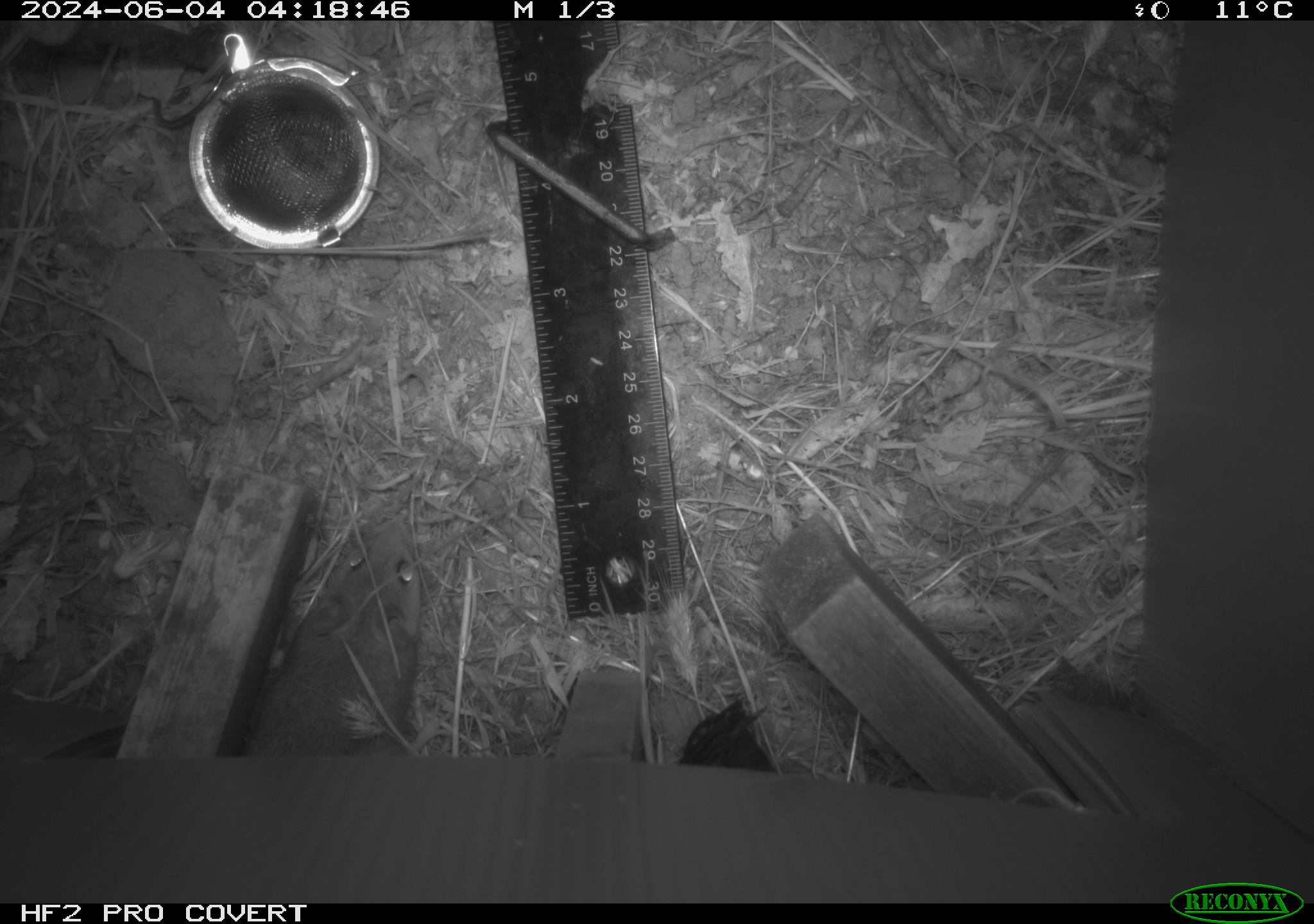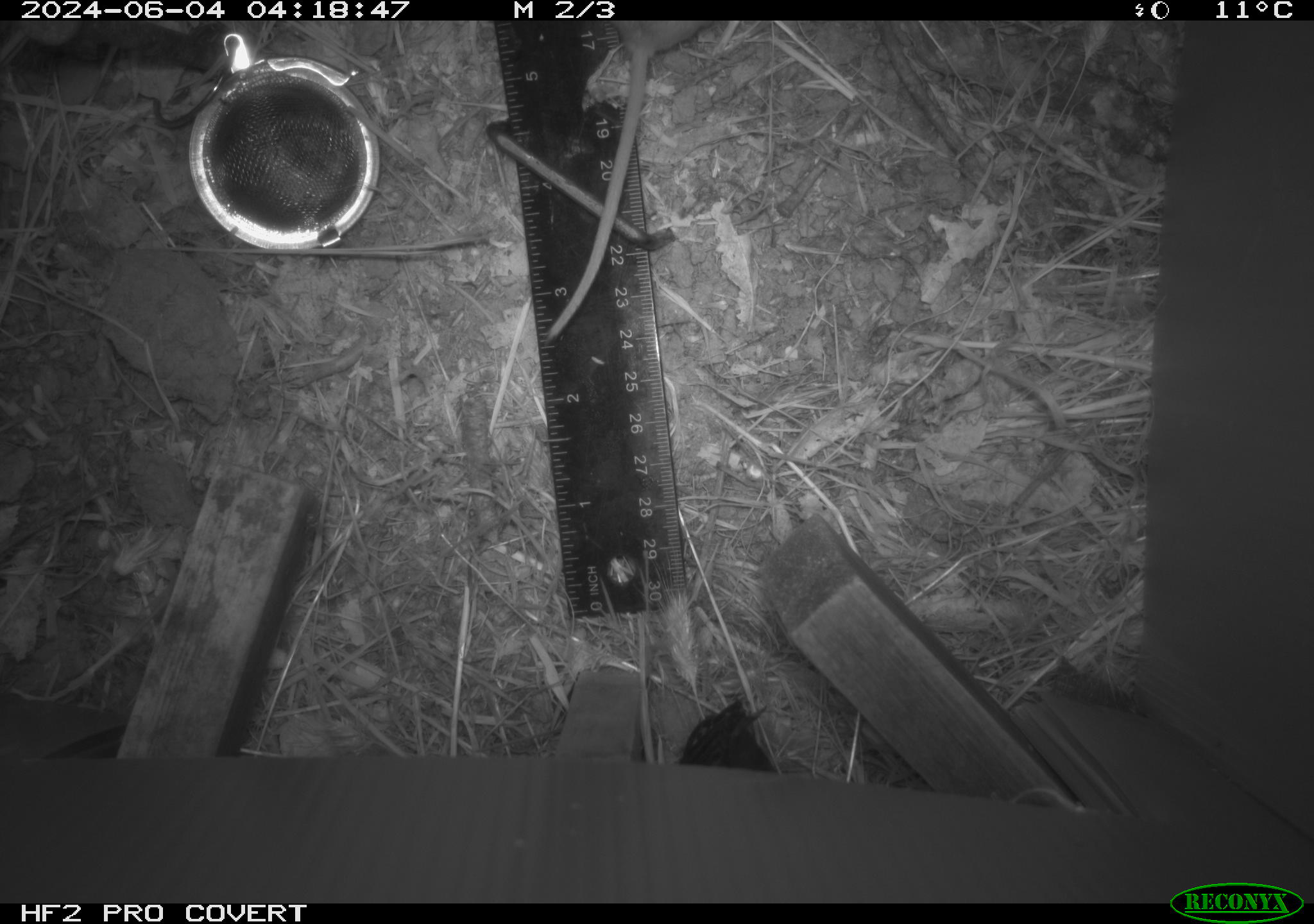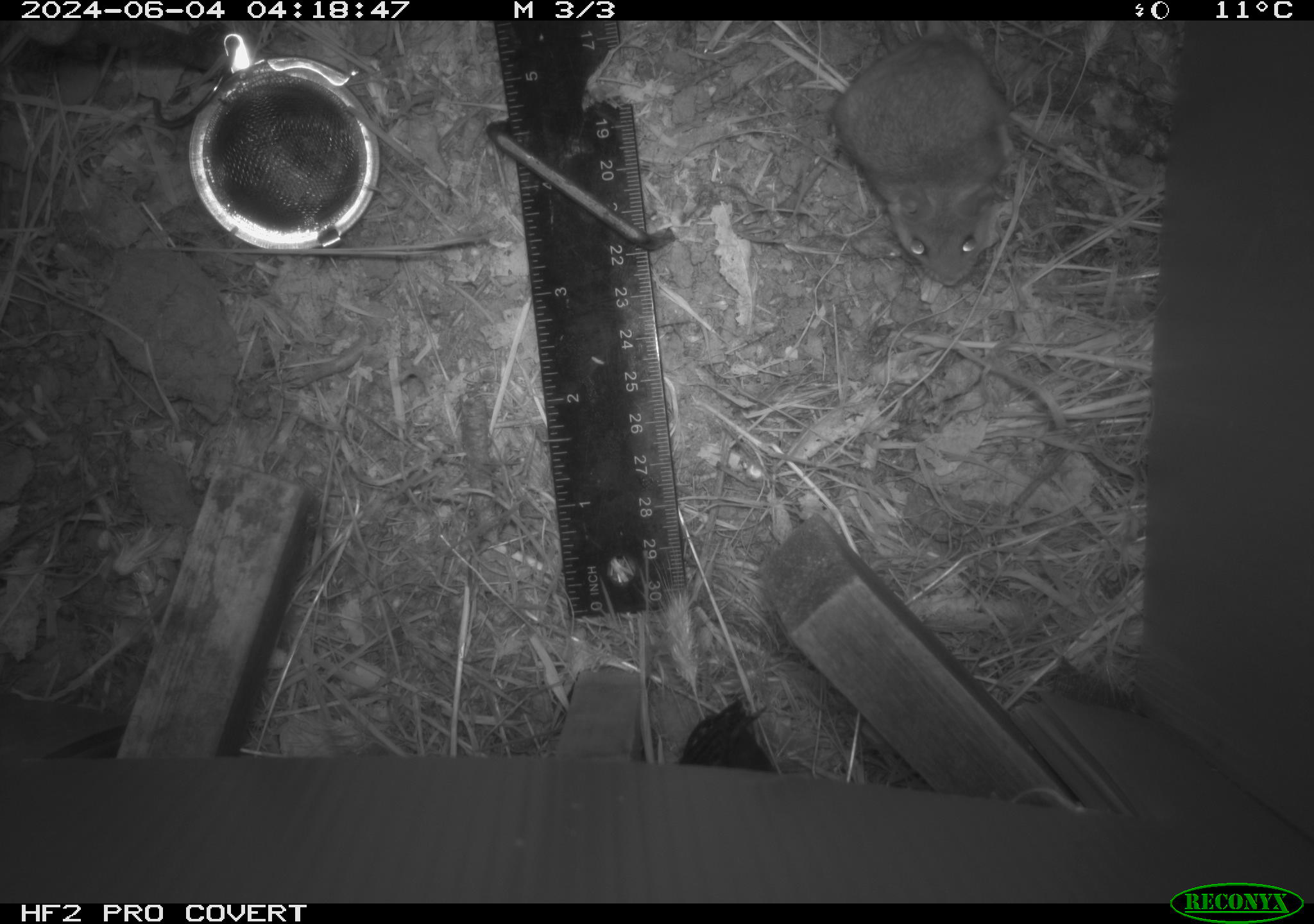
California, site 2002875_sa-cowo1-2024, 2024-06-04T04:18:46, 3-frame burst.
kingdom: Animalia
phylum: Chordata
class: Mammalia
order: Rodentia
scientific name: Rodentia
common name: rodent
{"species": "rodent (Rodentia)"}